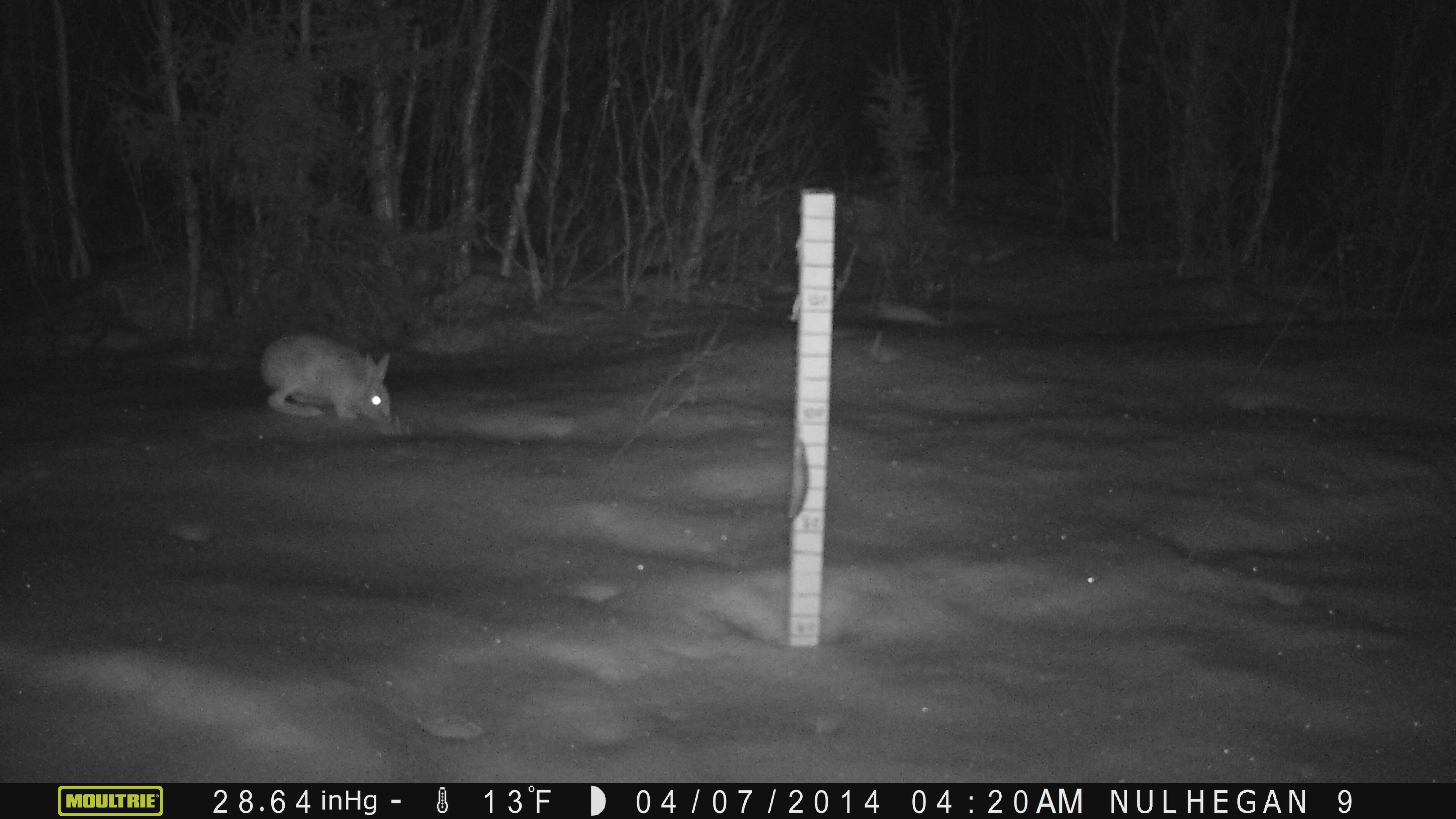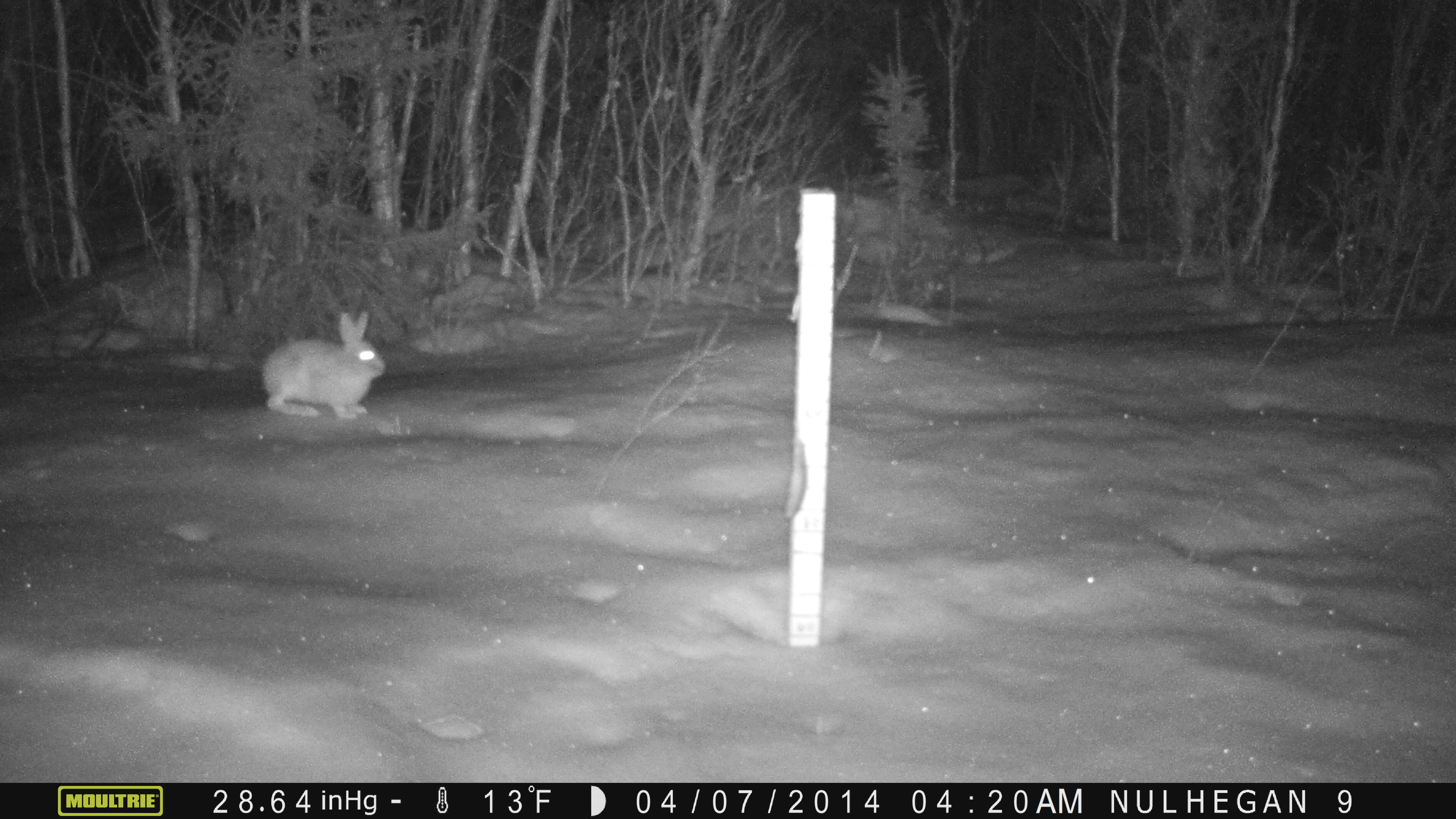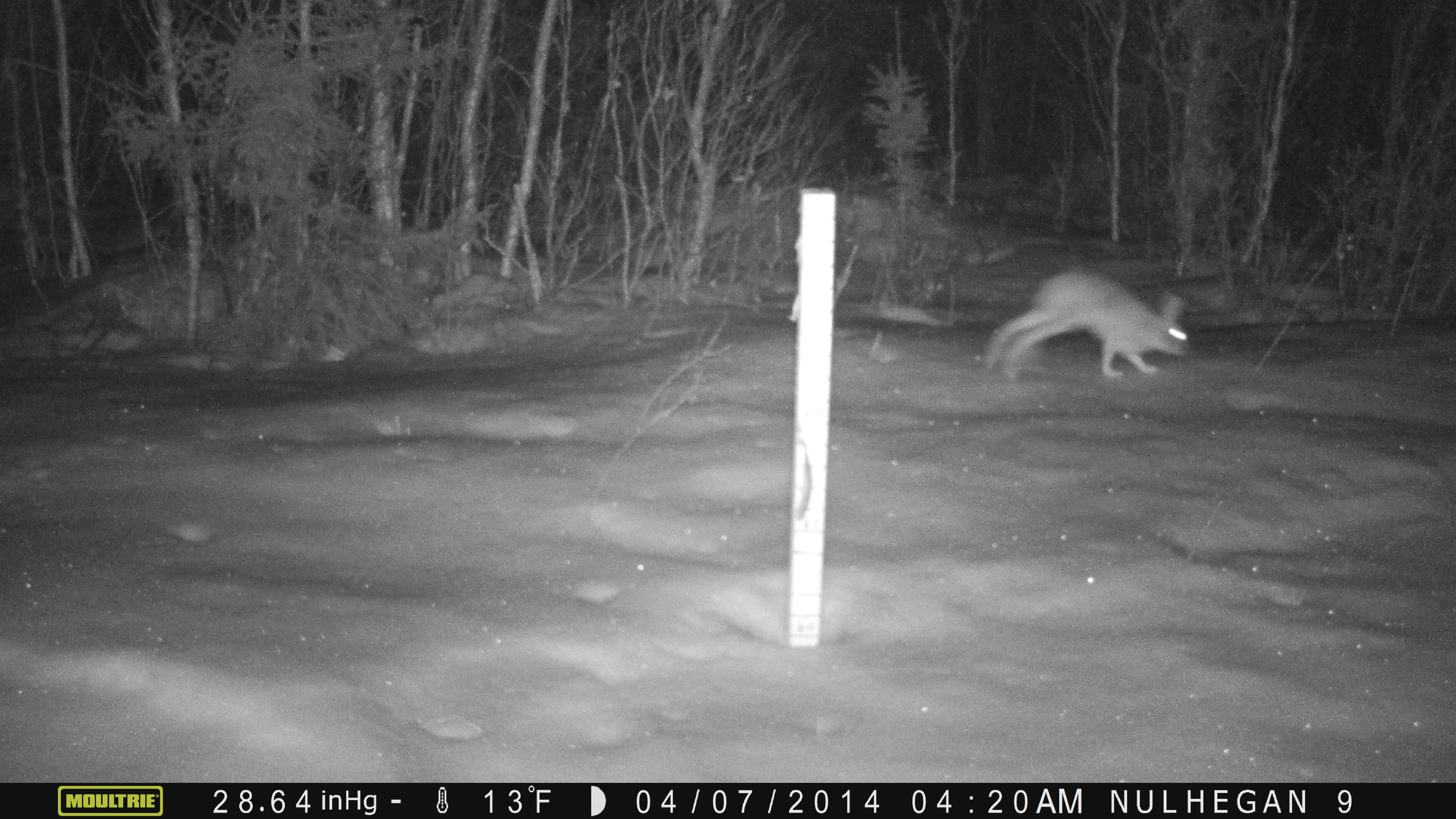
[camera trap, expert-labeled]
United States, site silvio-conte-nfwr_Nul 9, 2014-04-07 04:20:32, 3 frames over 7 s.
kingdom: Animalia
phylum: Chordata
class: Mammalia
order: Lagomorpha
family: Leporidae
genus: Lepus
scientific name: Lepus americanus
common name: snowshoe hare